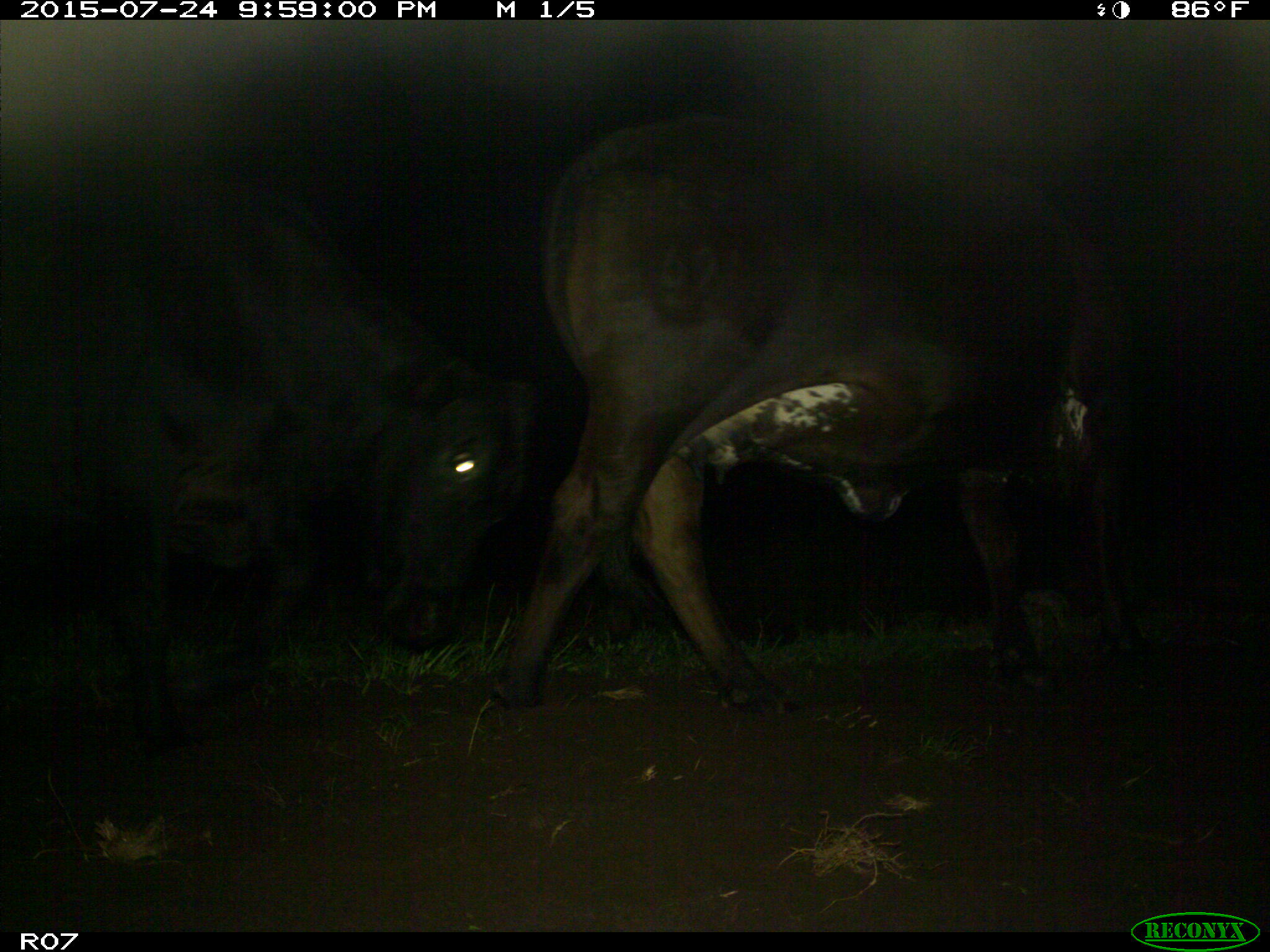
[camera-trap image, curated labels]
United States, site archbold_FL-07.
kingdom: Animalia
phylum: Chordata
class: Mammalia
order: Artiodactyla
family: Bovidae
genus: Bos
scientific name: Bos taurus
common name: domestic cow